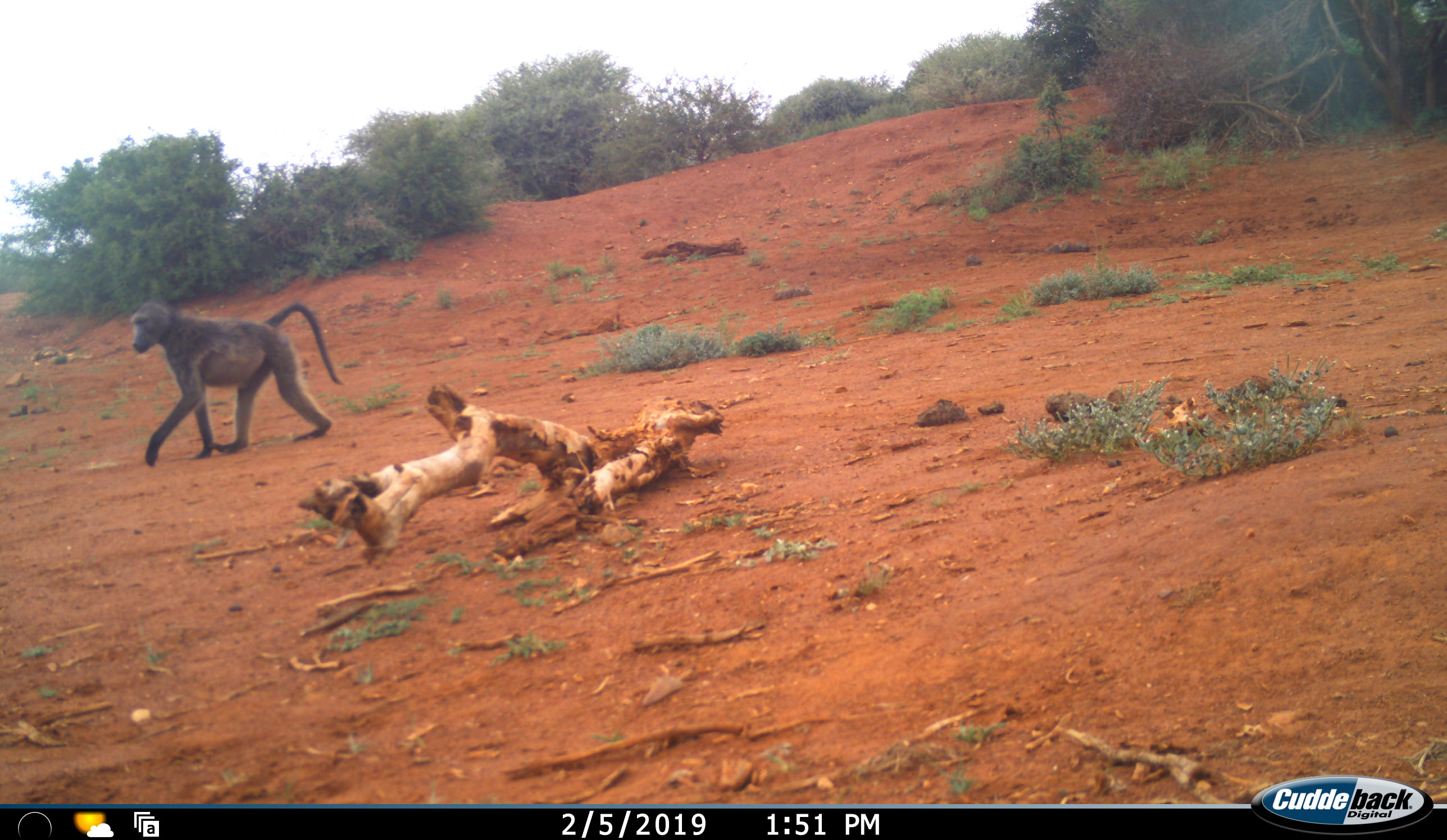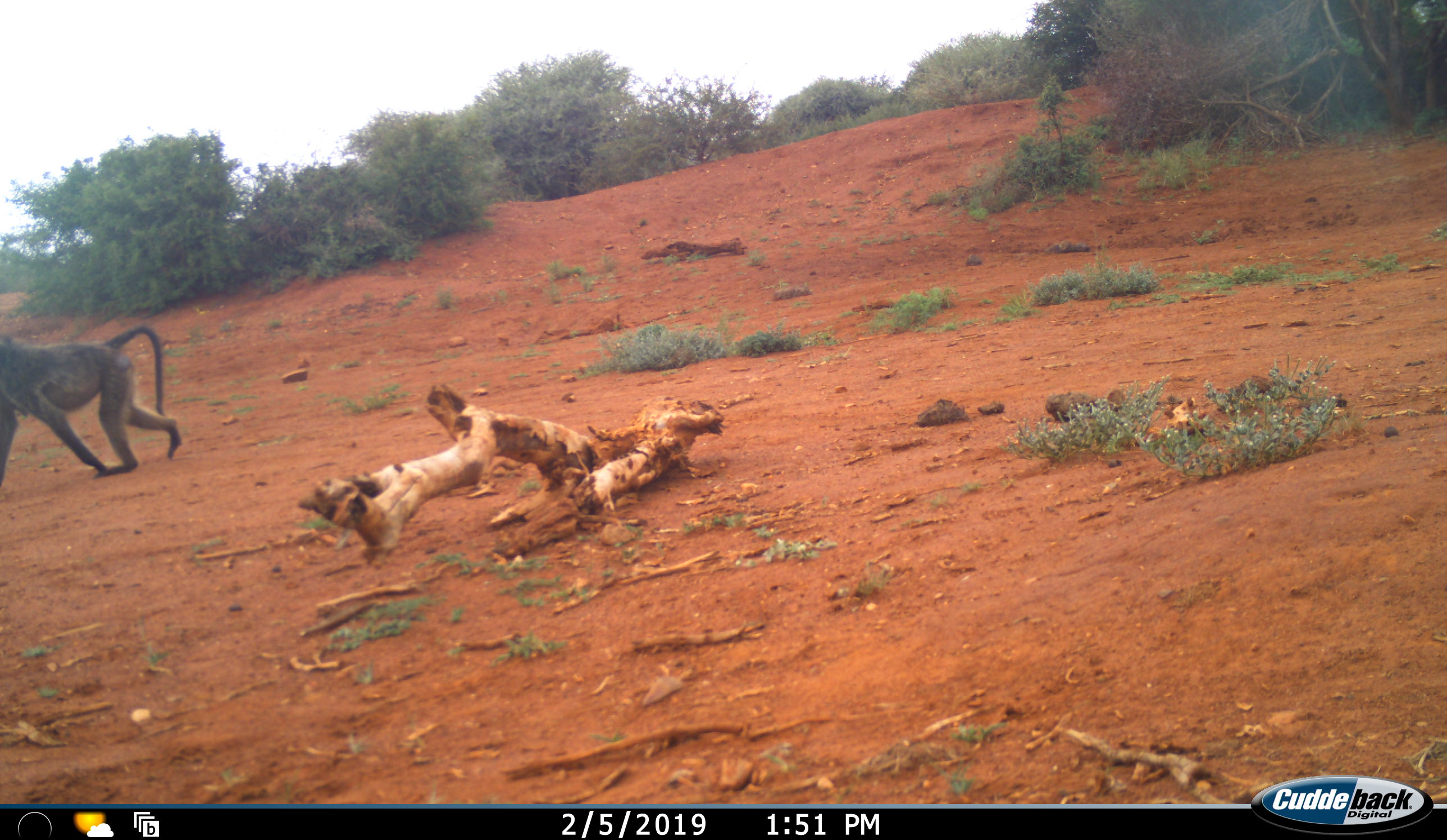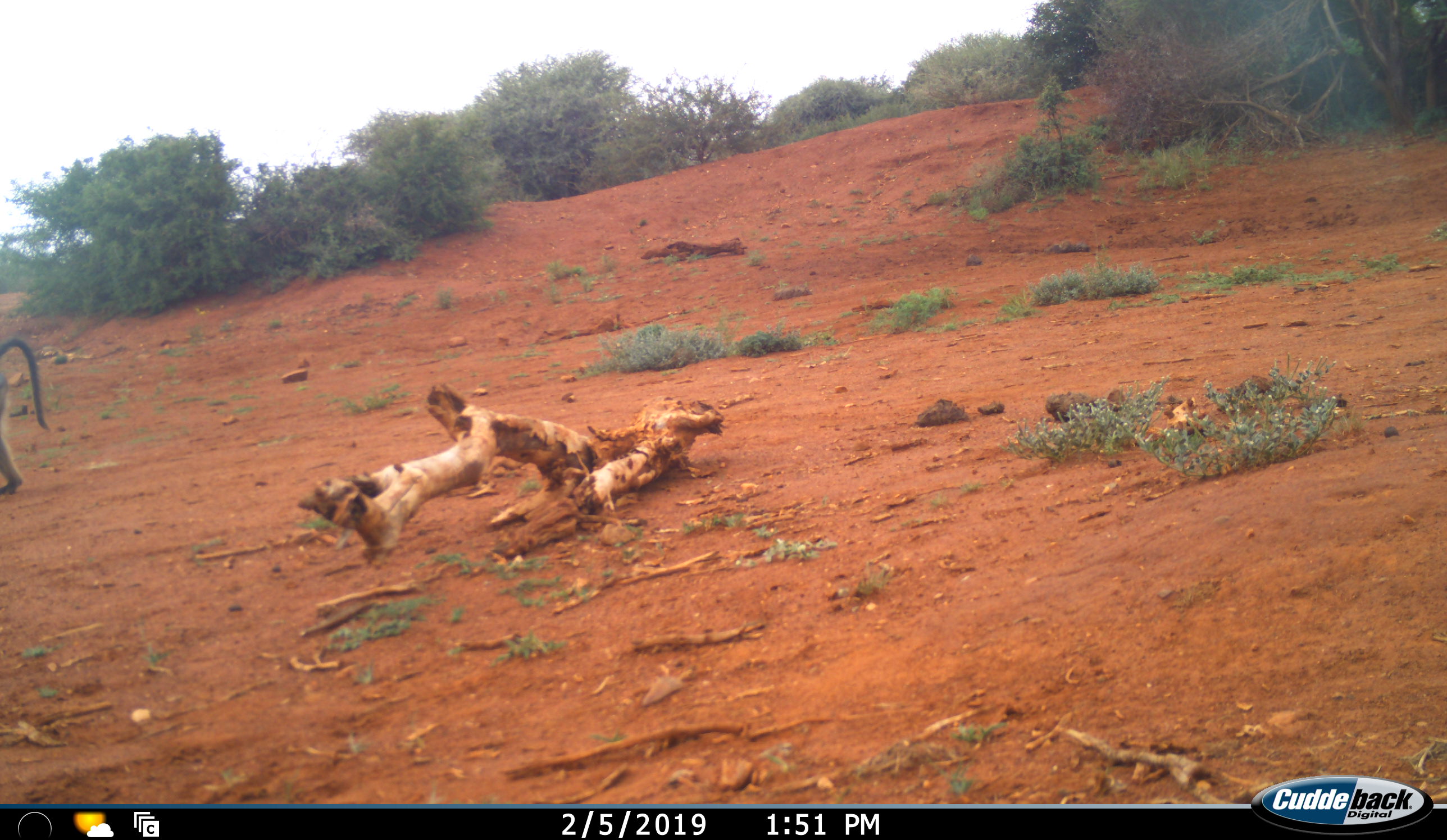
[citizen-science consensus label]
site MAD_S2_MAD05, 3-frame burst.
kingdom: Animalia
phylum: Chordata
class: Mammalia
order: Primates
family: Cercopithecidae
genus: Papio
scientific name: Papio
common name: baboon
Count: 1.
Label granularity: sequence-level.